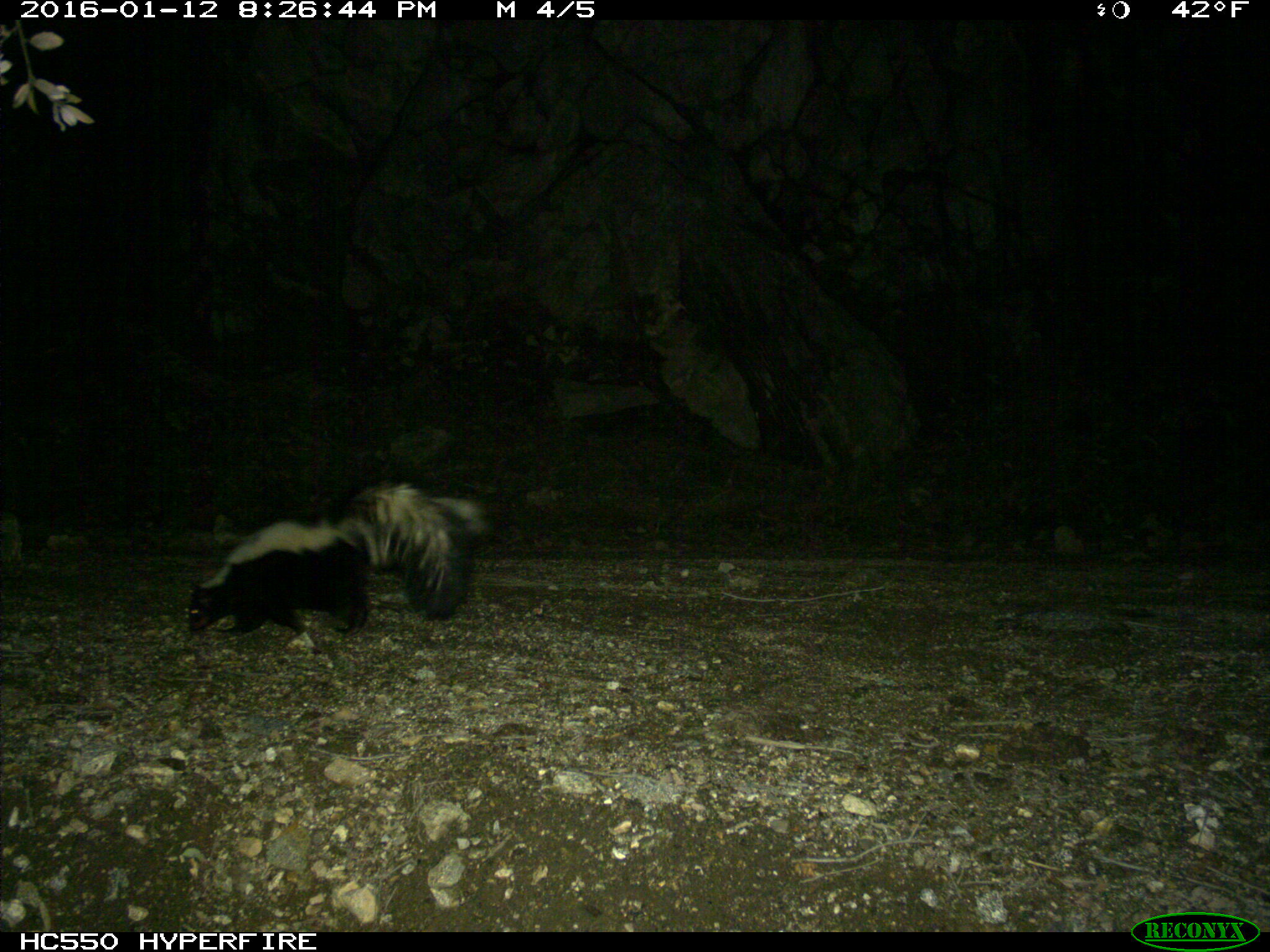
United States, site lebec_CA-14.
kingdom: Animalia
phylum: Chordata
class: Mammalia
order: Carnivora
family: Mephitidae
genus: Mephitis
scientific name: Mephitis mephitis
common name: striped skunk